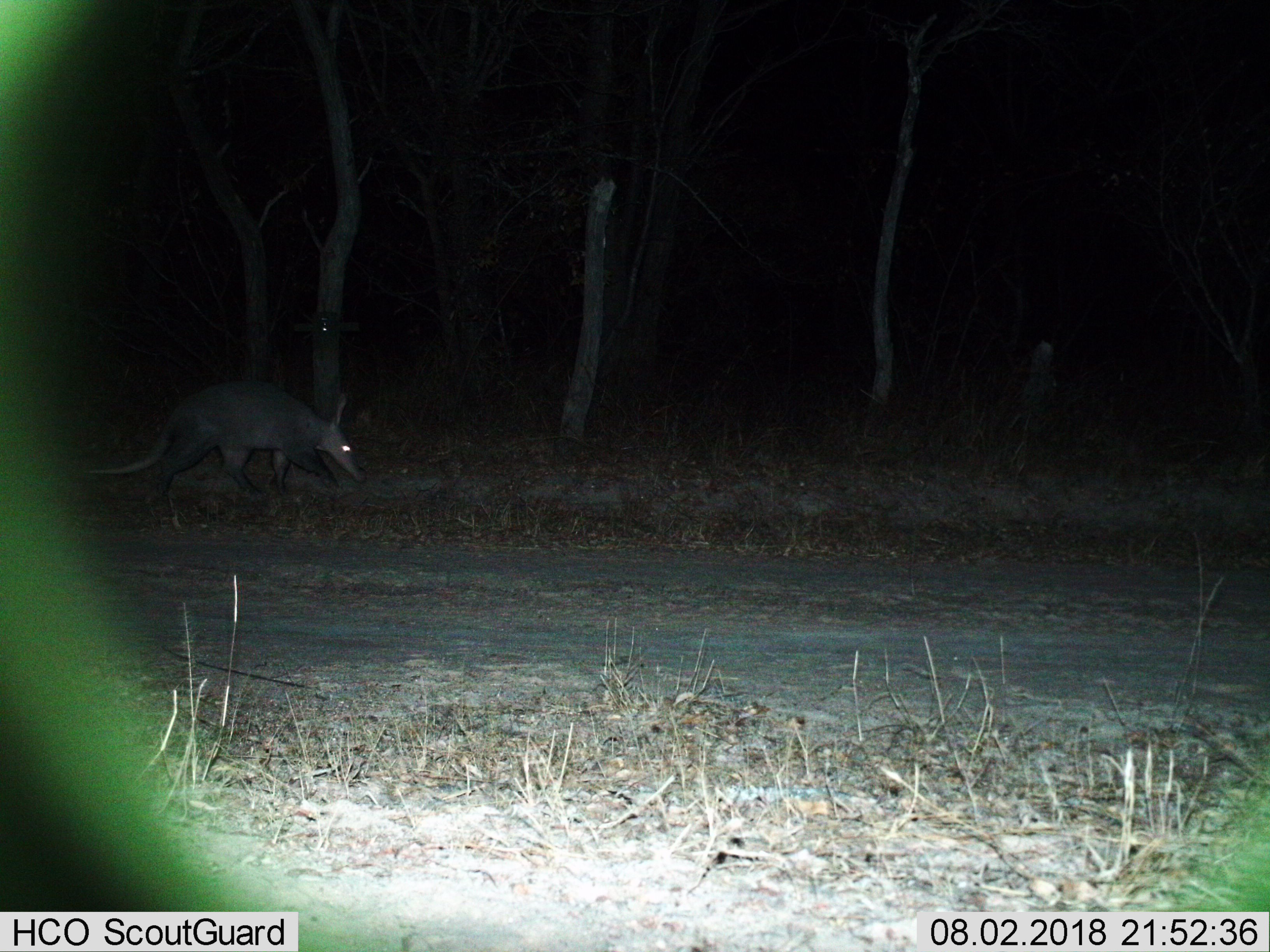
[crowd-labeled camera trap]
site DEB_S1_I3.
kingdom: Animalia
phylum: Chordata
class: Mammalia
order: Tubulidentata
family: Orycteropodidae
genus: Orycteropus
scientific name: Orycteropus afer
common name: aardvark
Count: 1.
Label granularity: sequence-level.